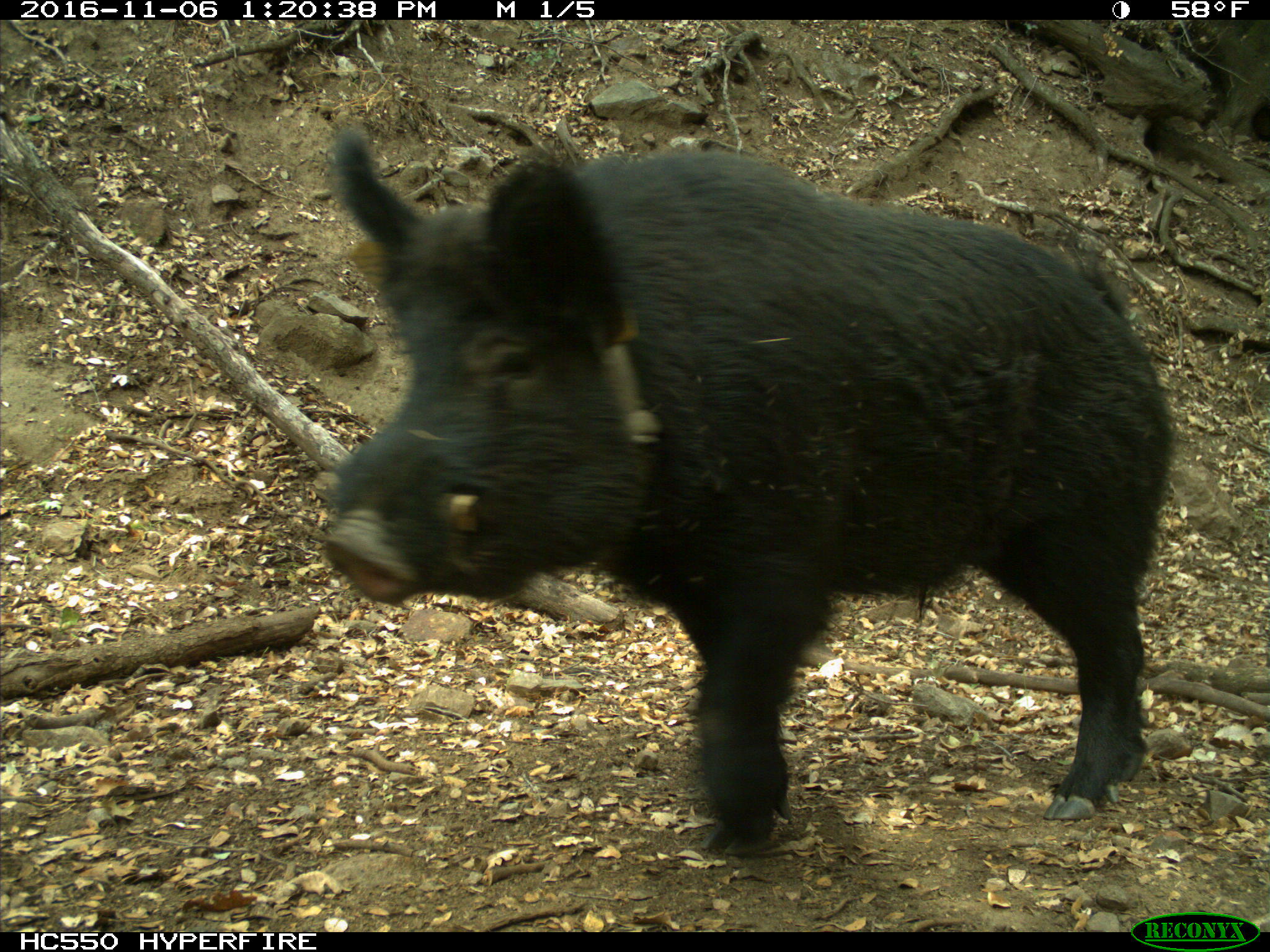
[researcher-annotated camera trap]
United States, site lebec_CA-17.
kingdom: Animalia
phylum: Chordata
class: Mammalia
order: Artiodactyla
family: Suidae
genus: Sus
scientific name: Sus scrofa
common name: wild boar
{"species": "Sus scrofa (wild boar)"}